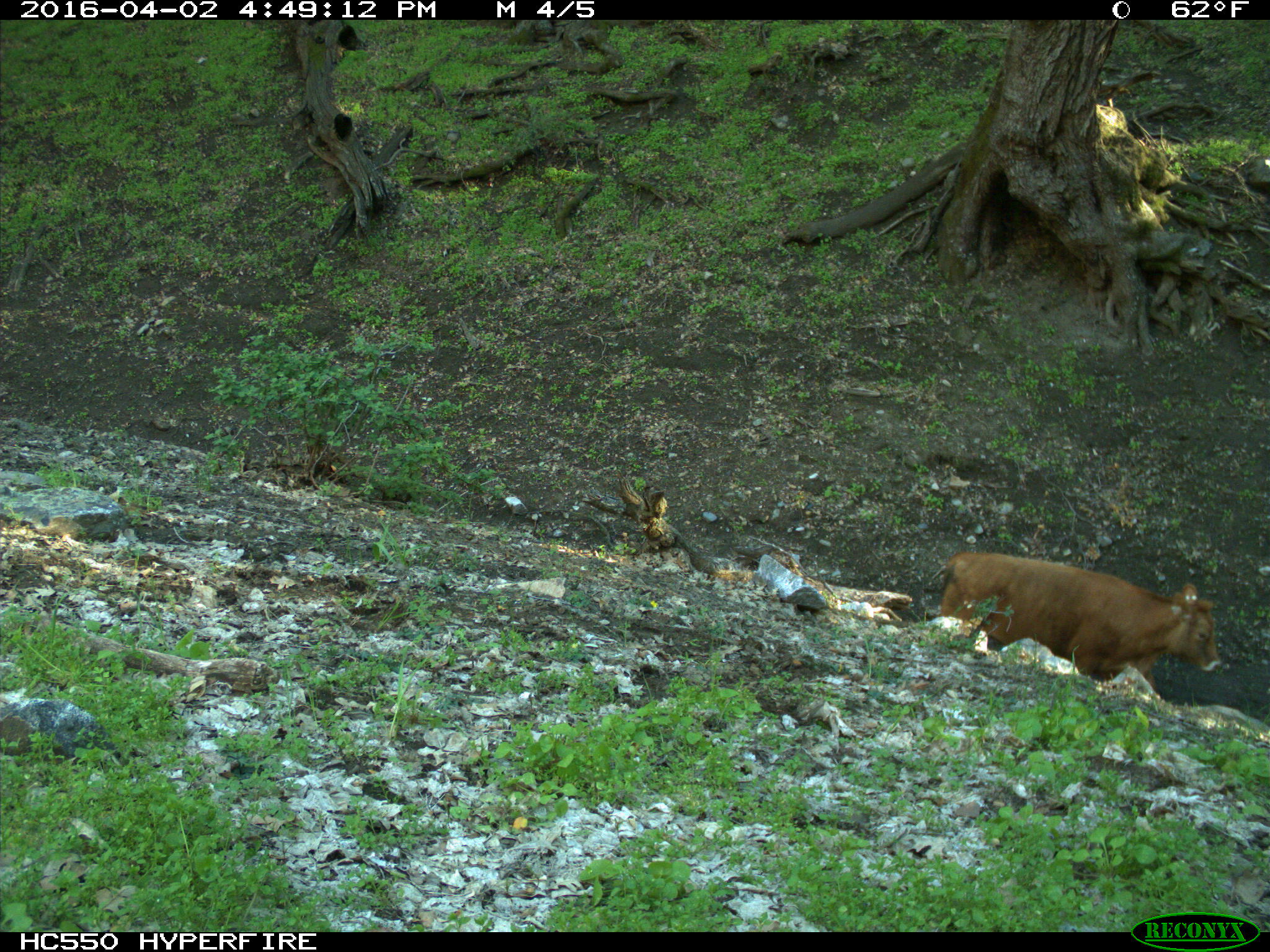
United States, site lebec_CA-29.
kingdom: Animalia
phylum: Chordata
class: Mammalia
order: Artiodactyla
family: Bovidae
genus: Bos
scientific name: Bos taurus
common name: domestic cow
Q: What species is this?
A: Bos taurus (domestic cow).